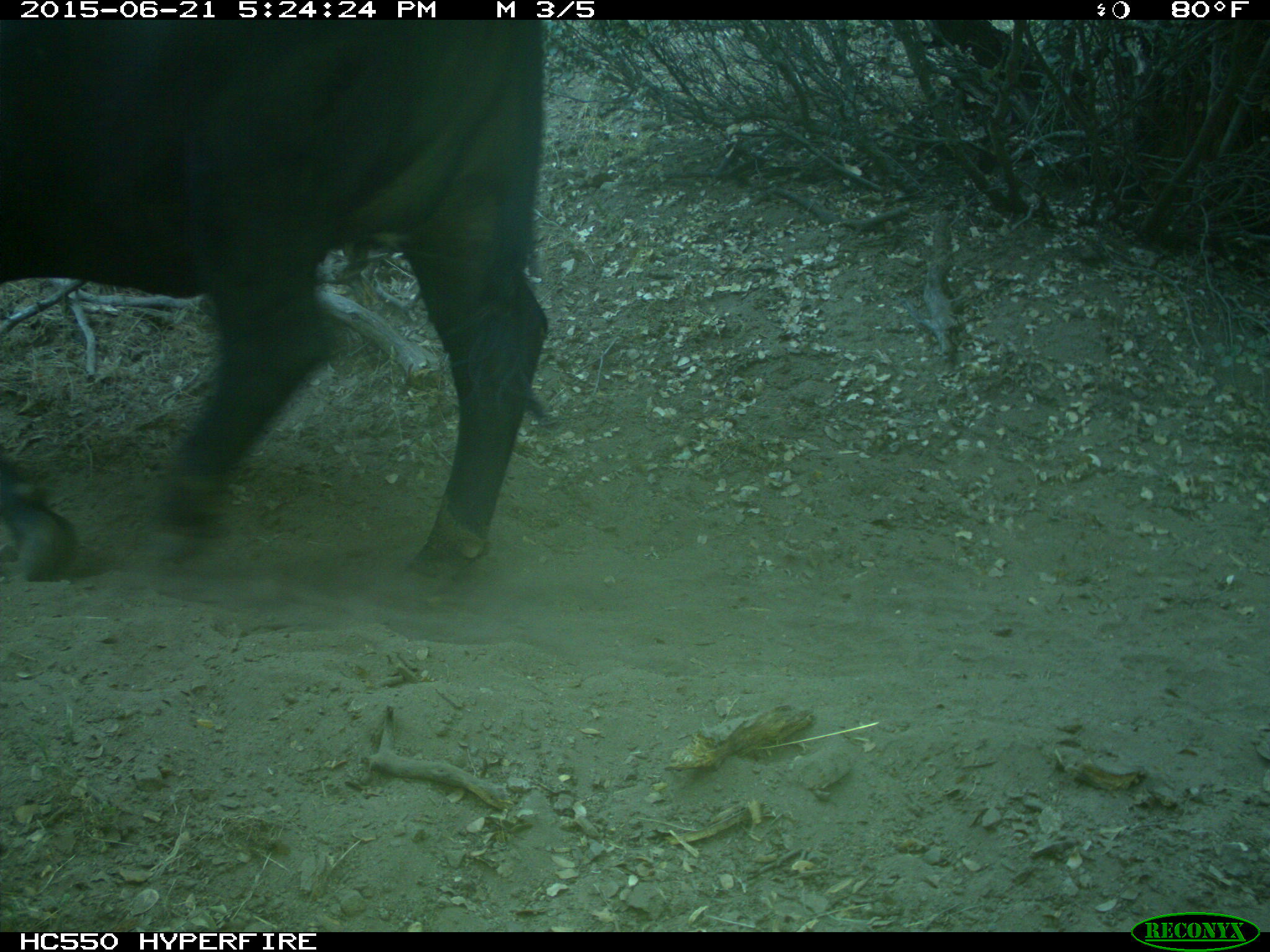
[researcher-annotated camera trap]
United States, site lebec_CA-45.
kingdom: Animalia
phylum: Chordata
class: Mammalia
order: Artiodactyla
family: Bovidae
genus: Bos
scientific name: Bos taurus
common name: domestic cow